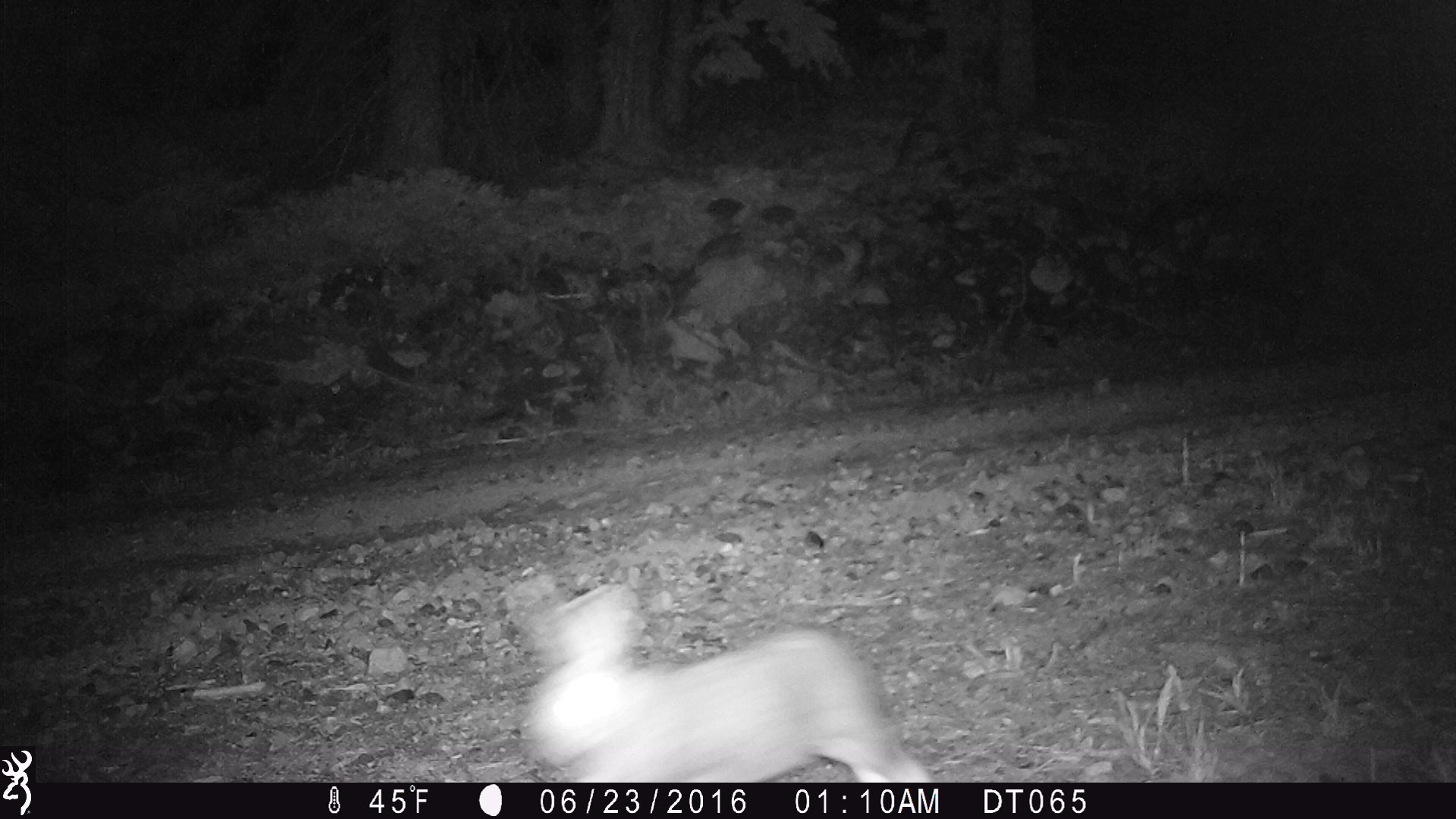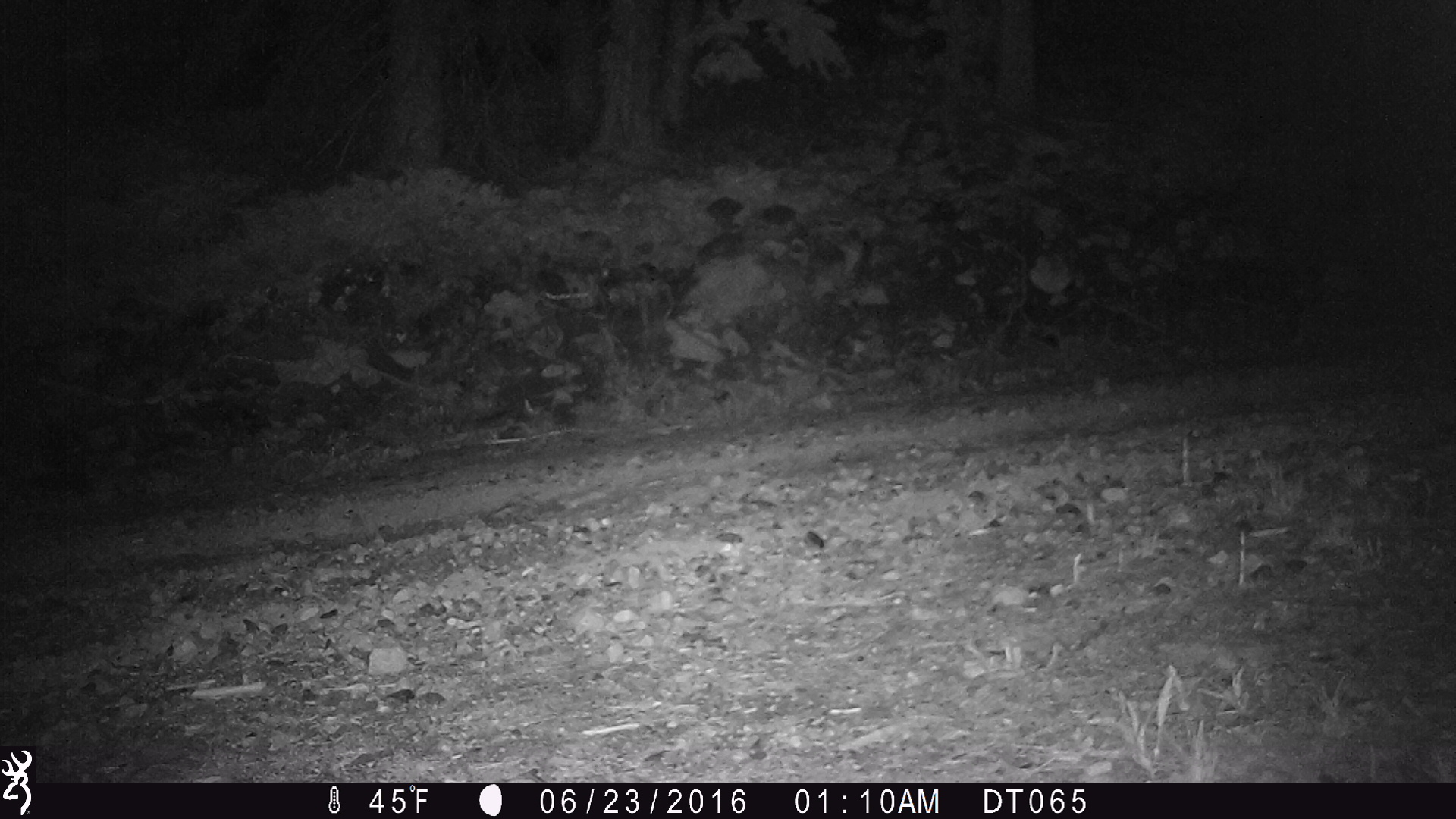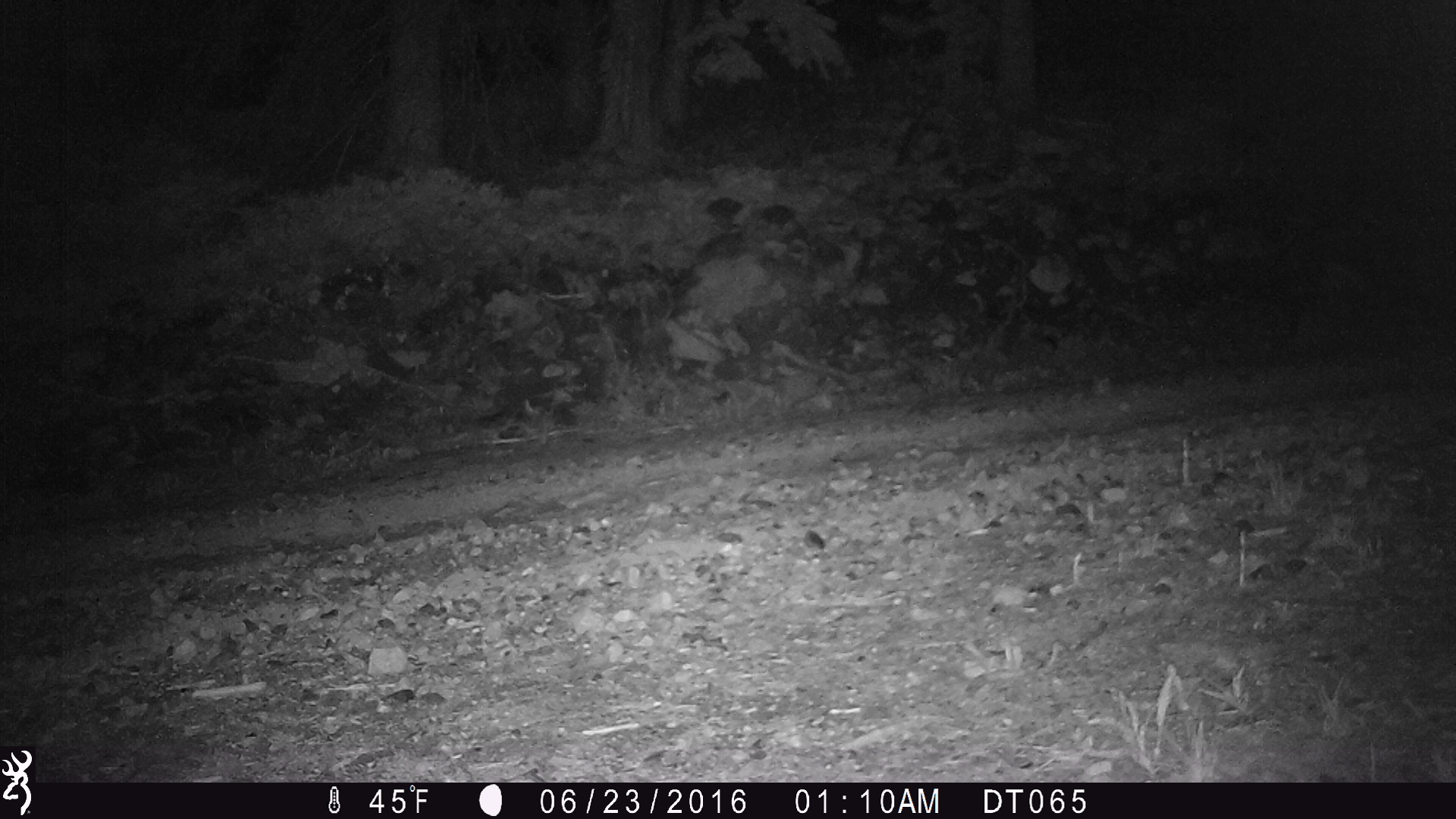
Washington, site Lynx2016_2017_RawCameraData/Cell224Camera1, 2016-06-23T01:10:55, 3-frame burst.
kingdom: Animalia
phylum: Chordata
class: Mammalia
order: Lagomorpha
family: Leporidae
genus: Lepus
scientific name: Lepus americanus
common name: snowshoe hare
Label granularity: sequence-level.